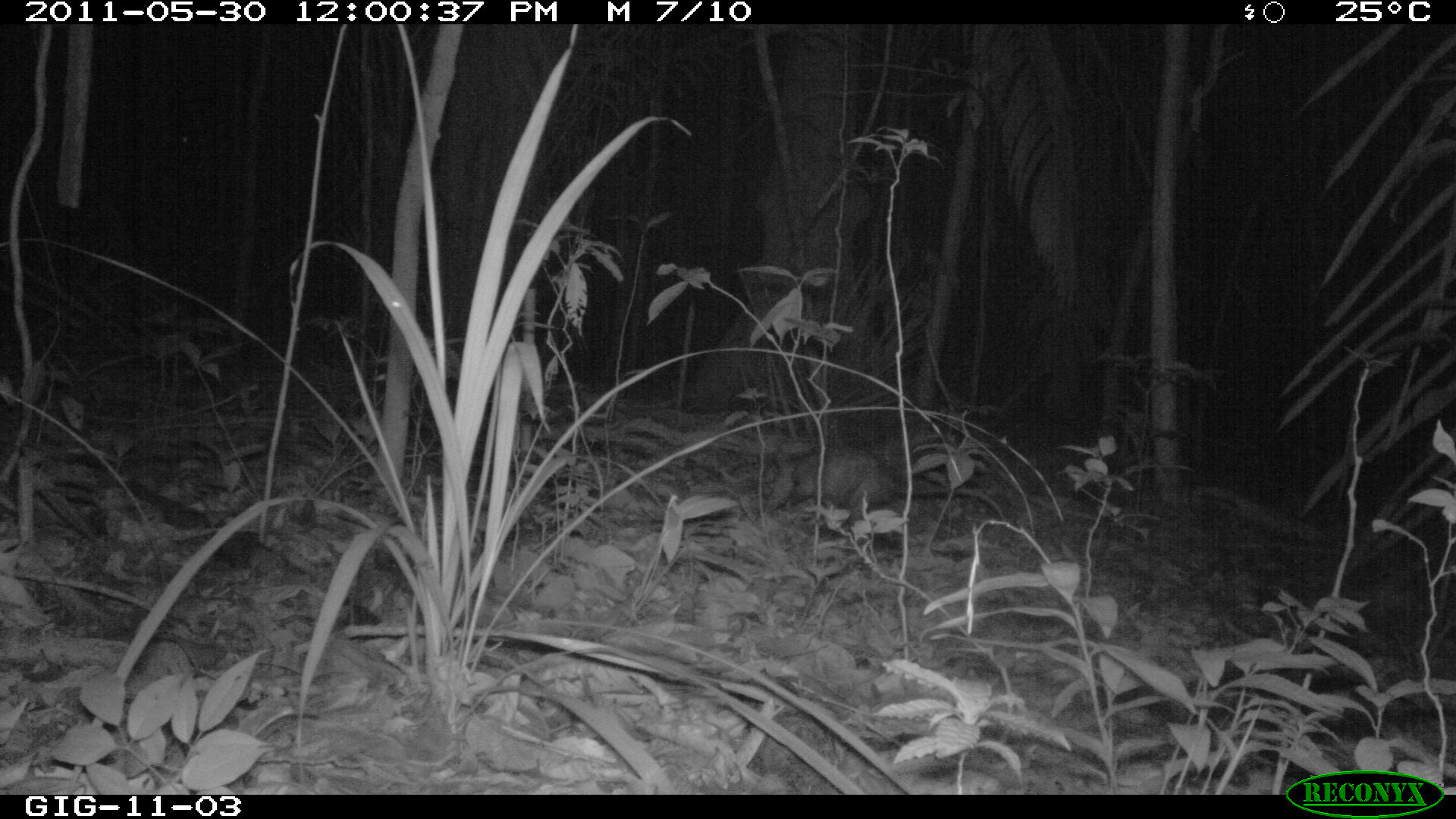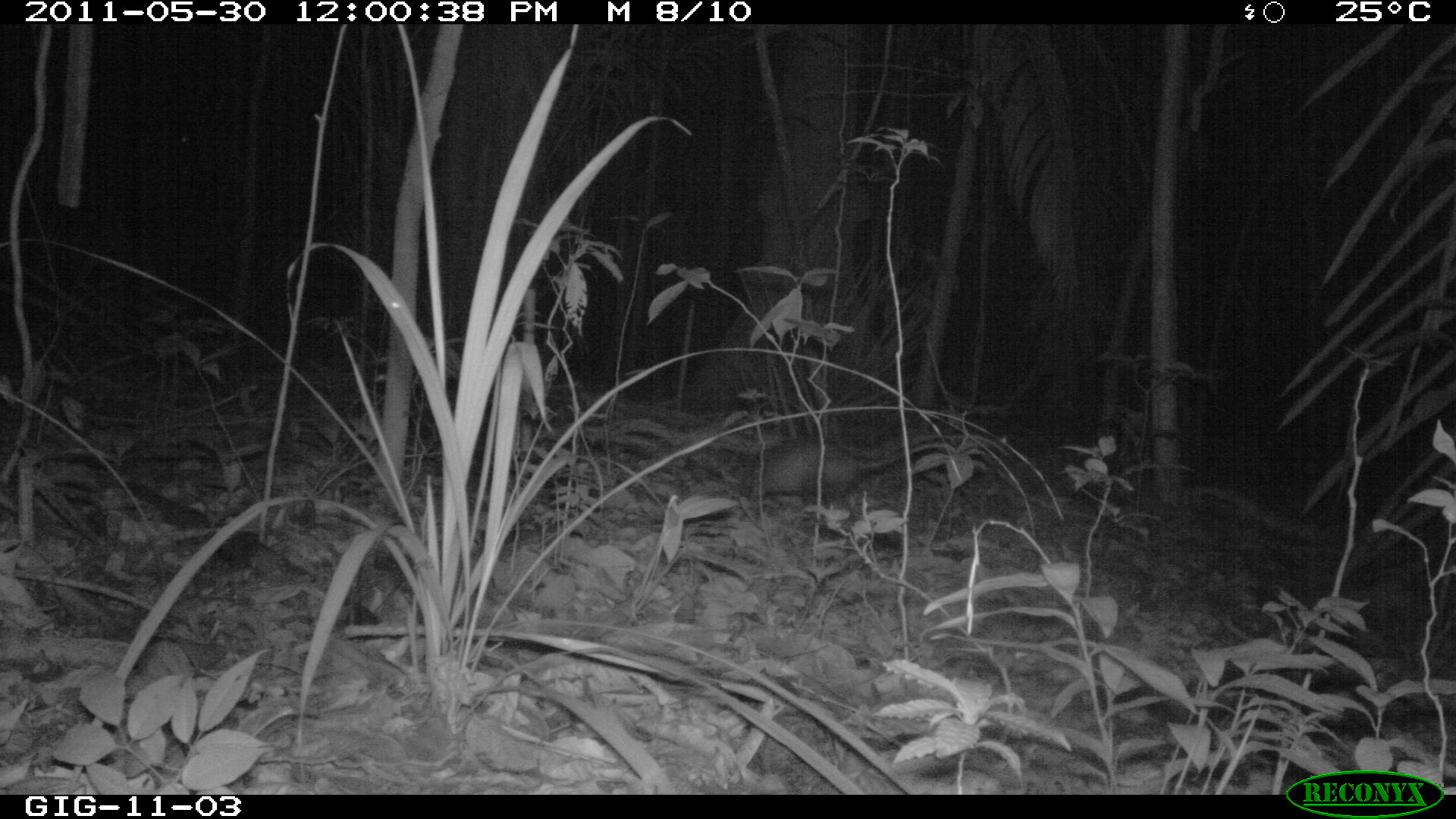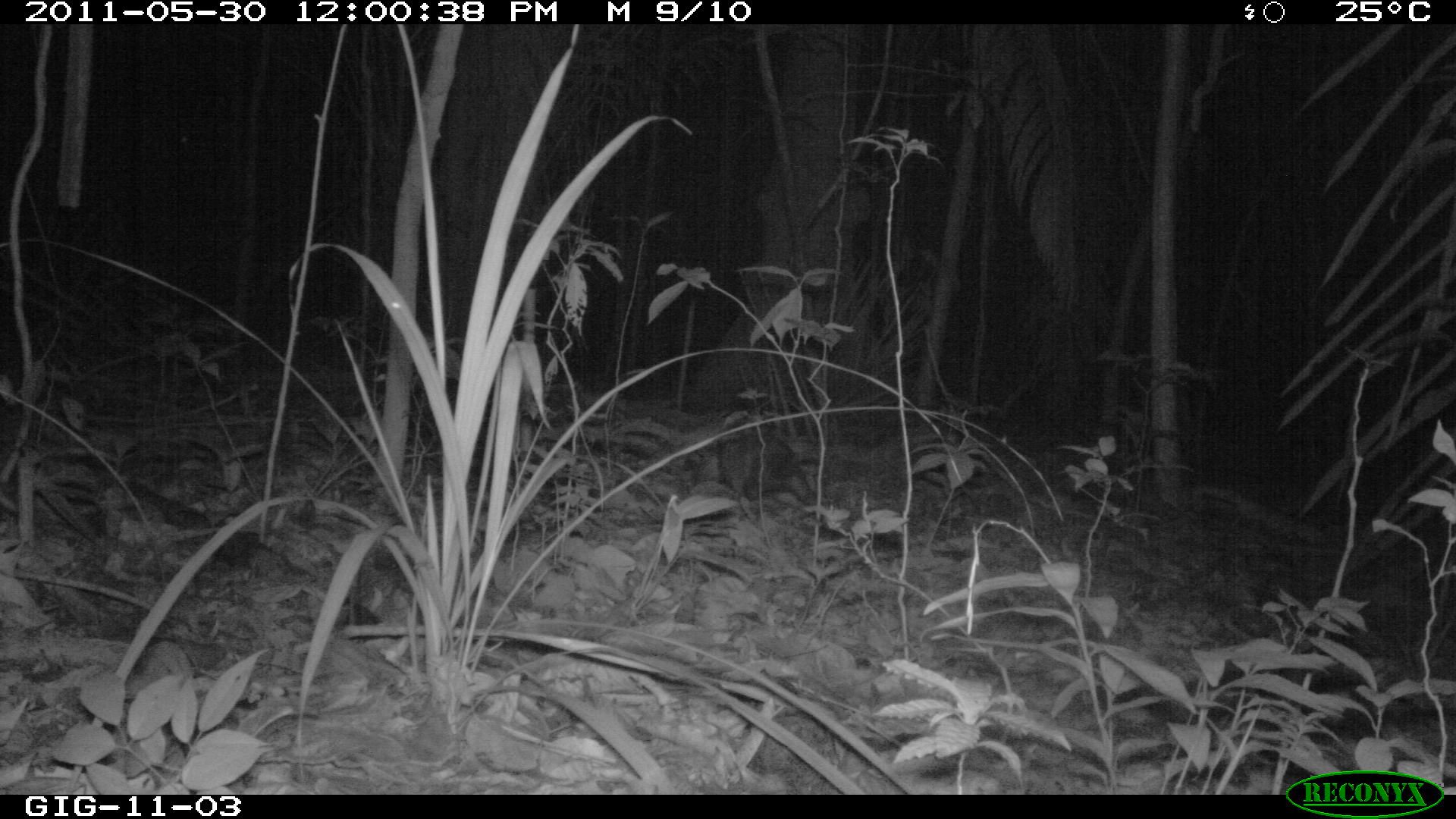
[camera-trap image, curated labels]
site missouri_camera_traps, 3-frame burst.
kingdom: Animalia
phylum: Chordata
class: Mammalia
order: Didelphimorphia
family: Didelphidae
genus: Didelphis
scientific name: Didelphis marsupialis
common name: common opossum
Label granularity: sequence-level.